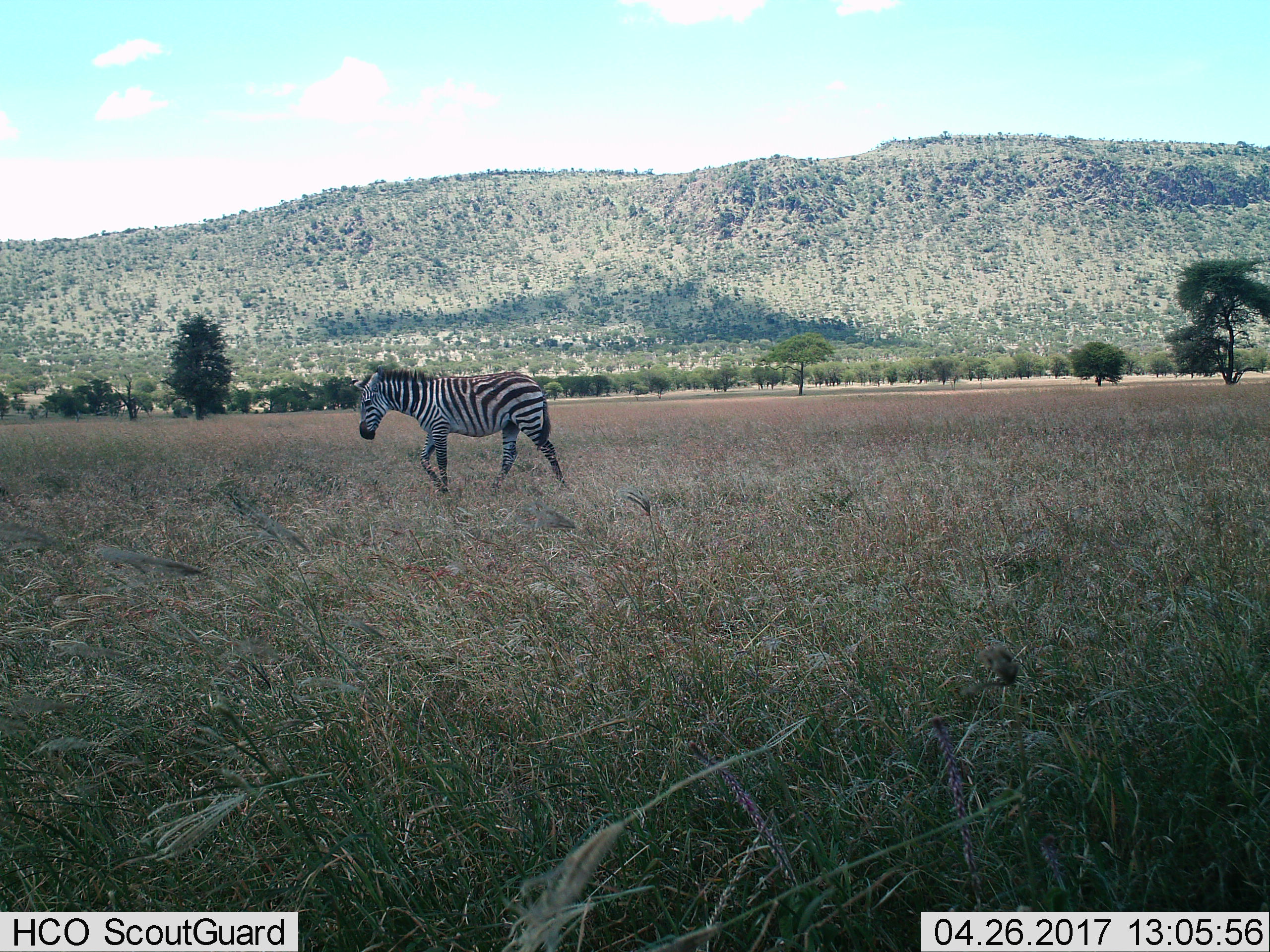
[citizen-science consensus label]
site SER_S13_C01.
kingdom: Animalia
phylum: Chordata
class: Mammalia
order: Perissodactyla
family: Equidae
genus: Equus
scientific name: Equus quagga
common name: plains zebra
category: zebraplains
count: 1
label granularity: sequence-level